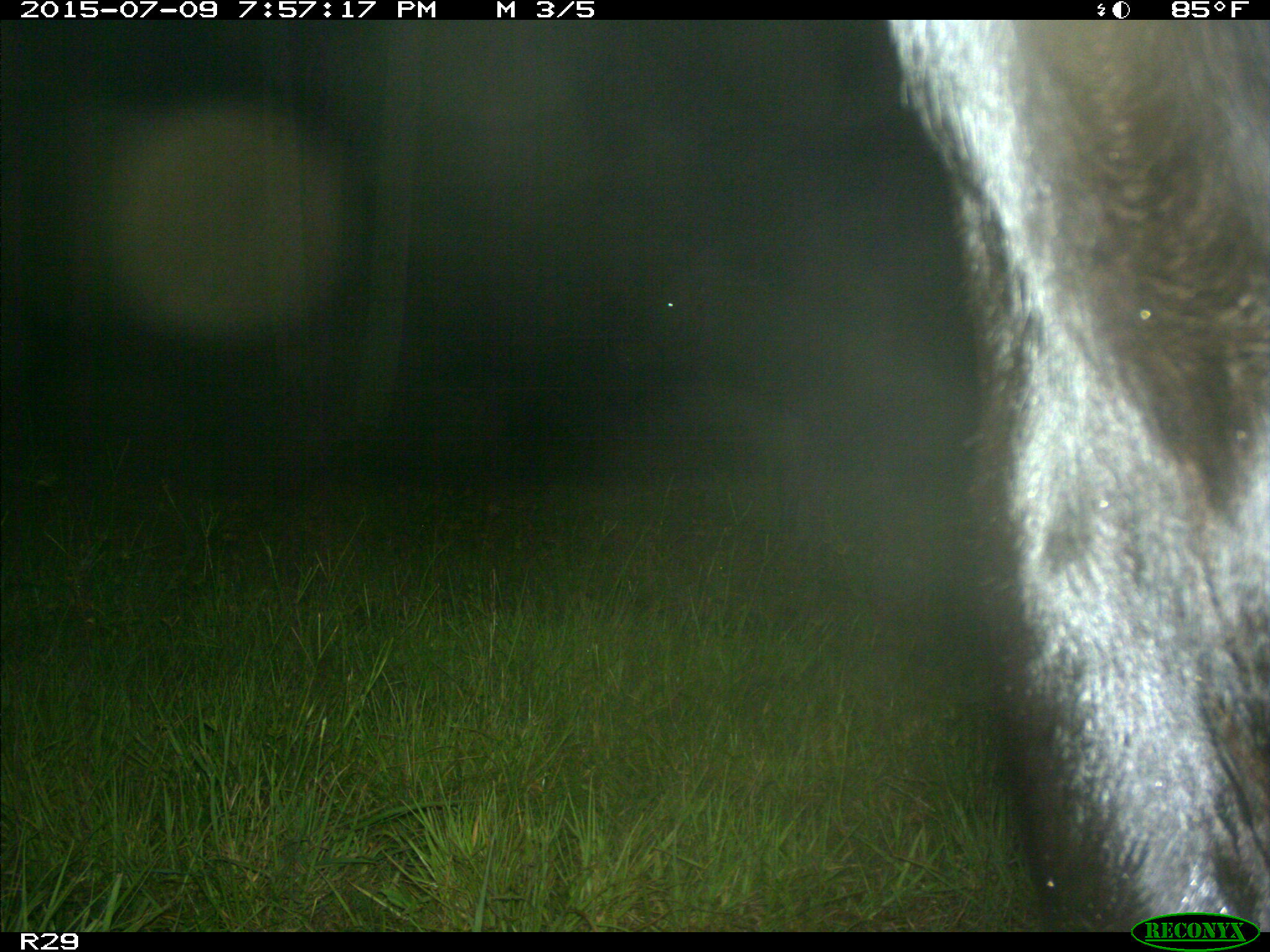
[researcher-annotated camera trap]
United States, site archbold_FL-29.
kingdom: Animalia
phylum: Chordata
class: Mammalia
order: Artiodactyla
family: Bovidae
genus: Bos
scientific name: Bos taurus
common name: domestic cow